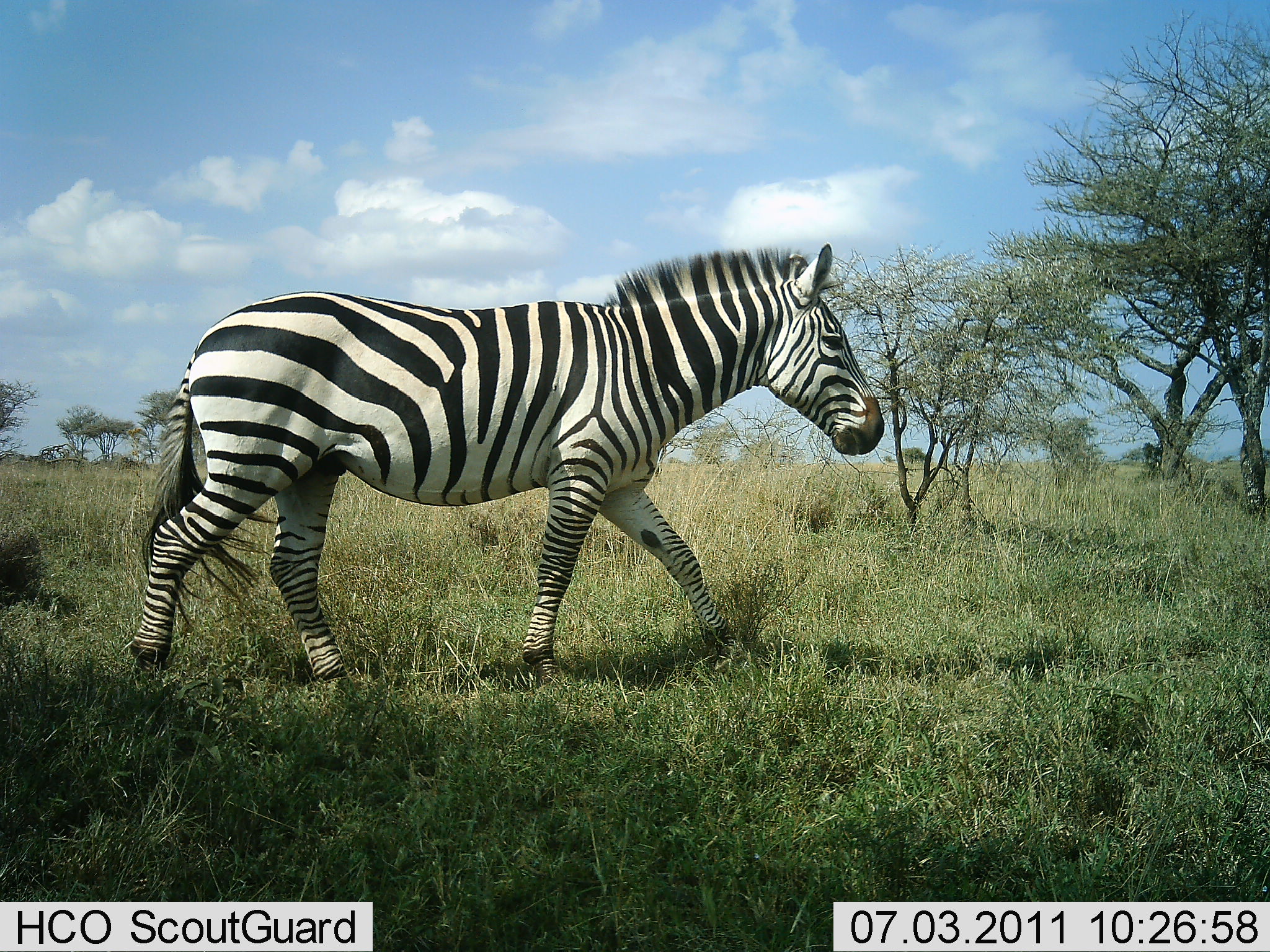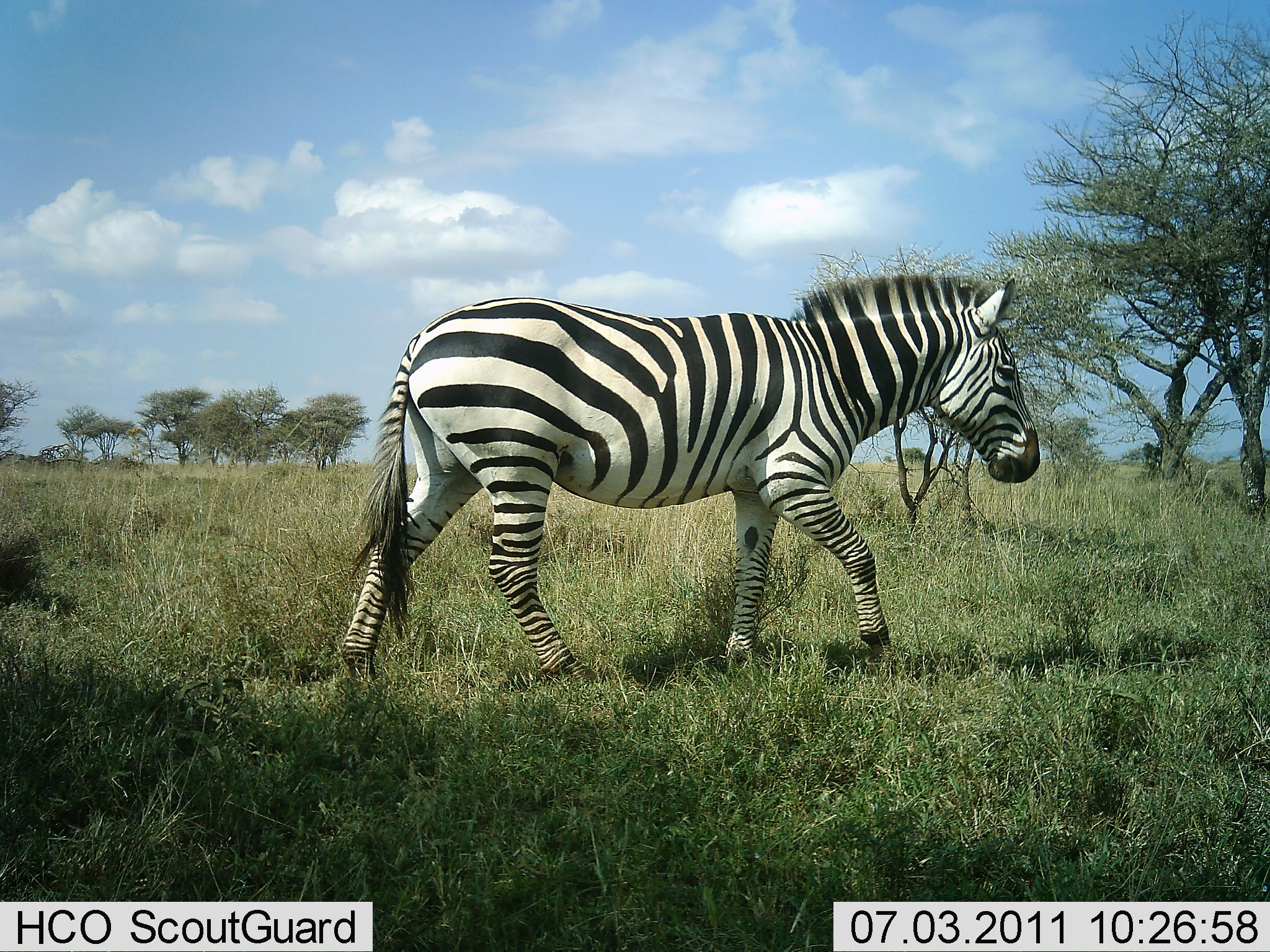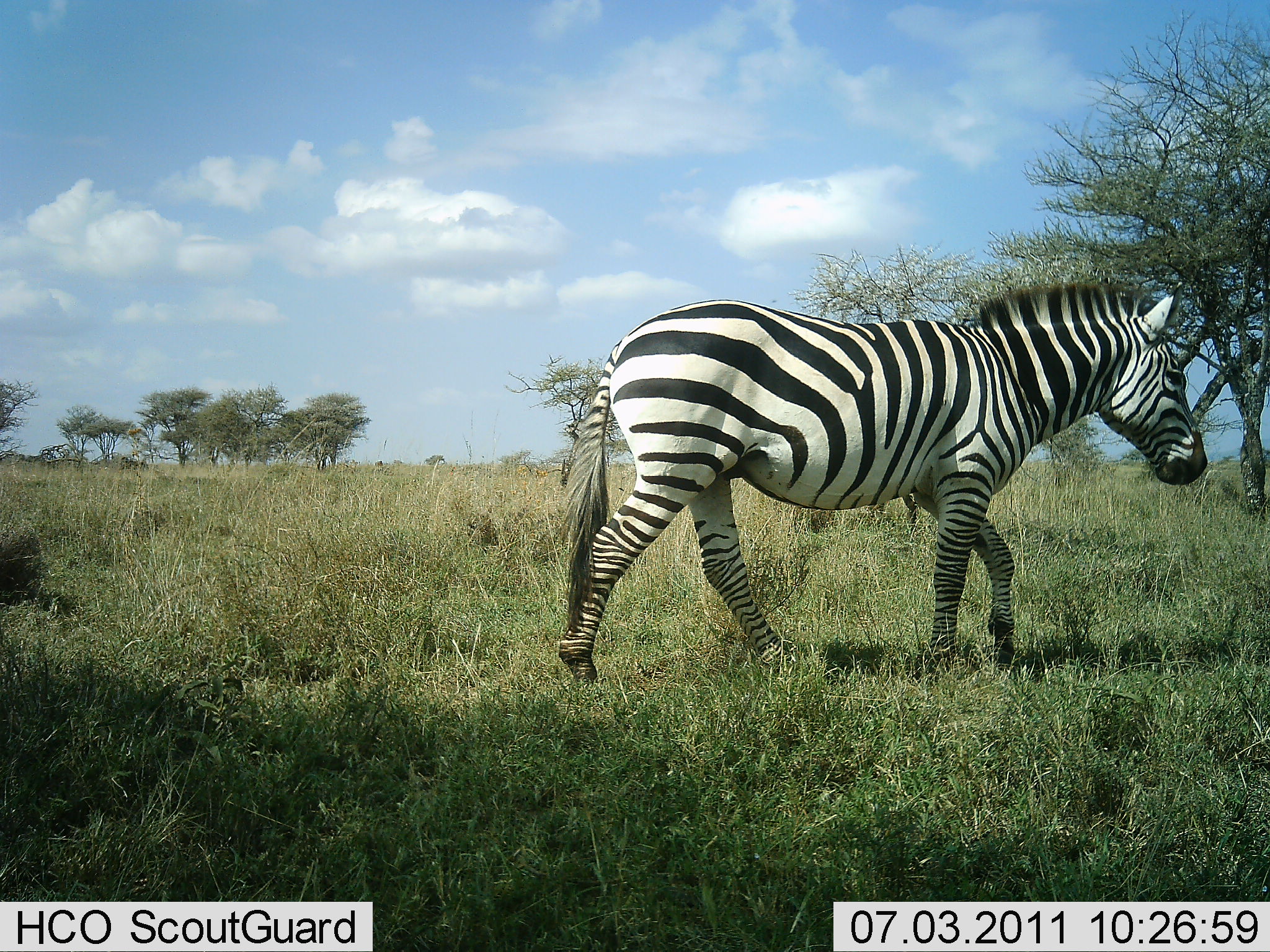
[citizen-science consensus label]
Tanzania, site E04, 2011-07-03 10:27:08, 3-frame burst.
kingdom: Animalia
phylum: Chordata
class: Mammalia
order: Perissodactyla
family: Equidae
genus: Equus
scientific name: Equus quagga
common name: plains zebra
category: zebra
Zebra (plains zebra) (Equus quagga), count 1. Behavior (volunteer vote fractions): standing 0%, resting 0%, moving 100%, interacting 0%. Young present (vote fraction): 0%. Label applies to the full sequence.